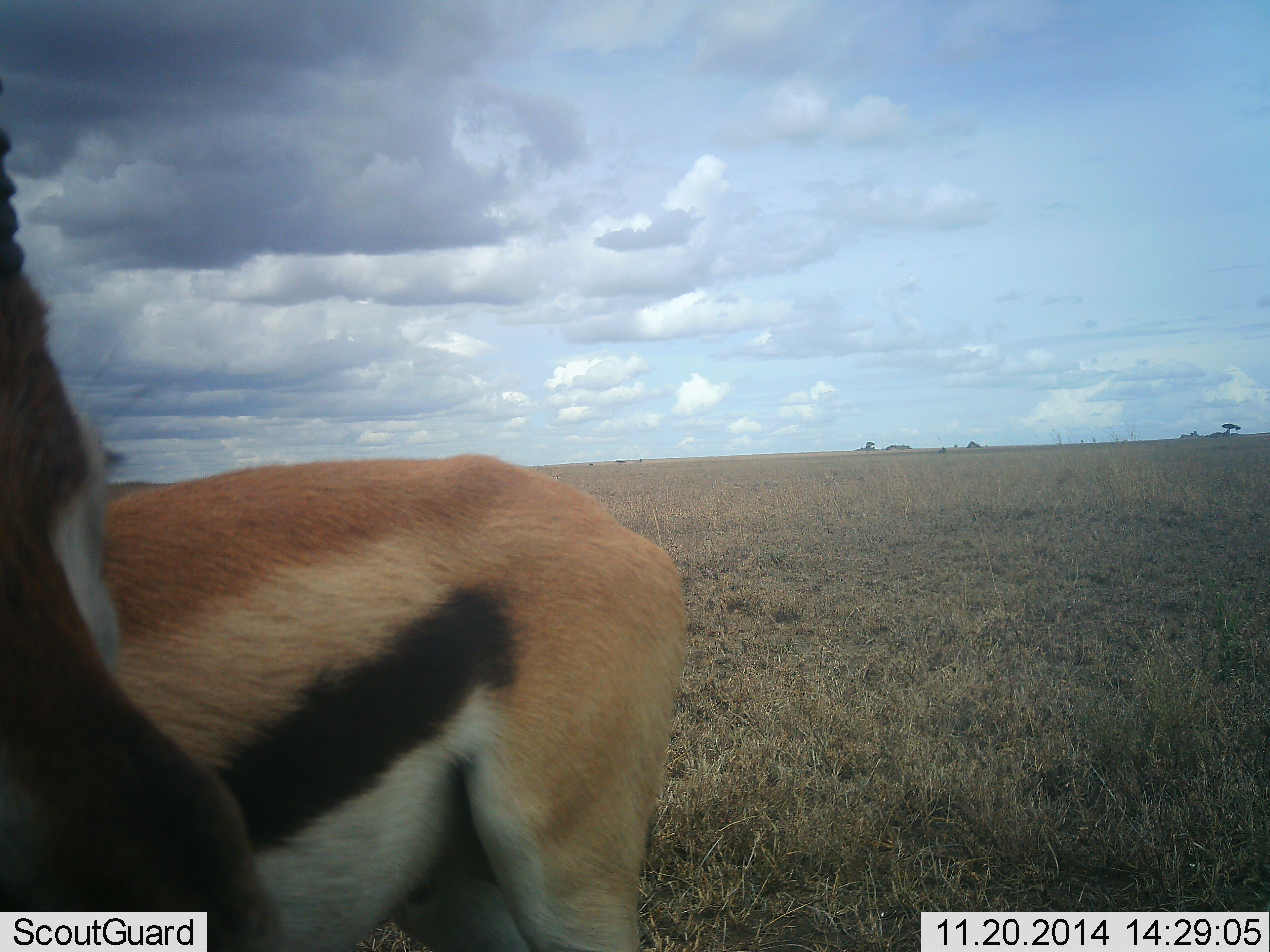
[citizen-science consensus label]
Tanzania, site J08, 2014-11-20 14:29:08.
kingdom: Animalia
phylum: Chordata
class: Mammalia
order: Artiodactyla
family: Bovidae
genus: Eudorcas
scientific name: Eudorcas thomsonii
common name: thomson's gazelle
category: gazellethomsons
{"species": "gazellethomsons (thomson's gazelle) (Eudorcas thomsonii)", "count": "1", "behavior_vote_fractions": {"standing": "70%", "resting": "0%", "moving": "20%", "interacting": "10%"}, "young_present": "0%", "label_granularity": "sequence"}